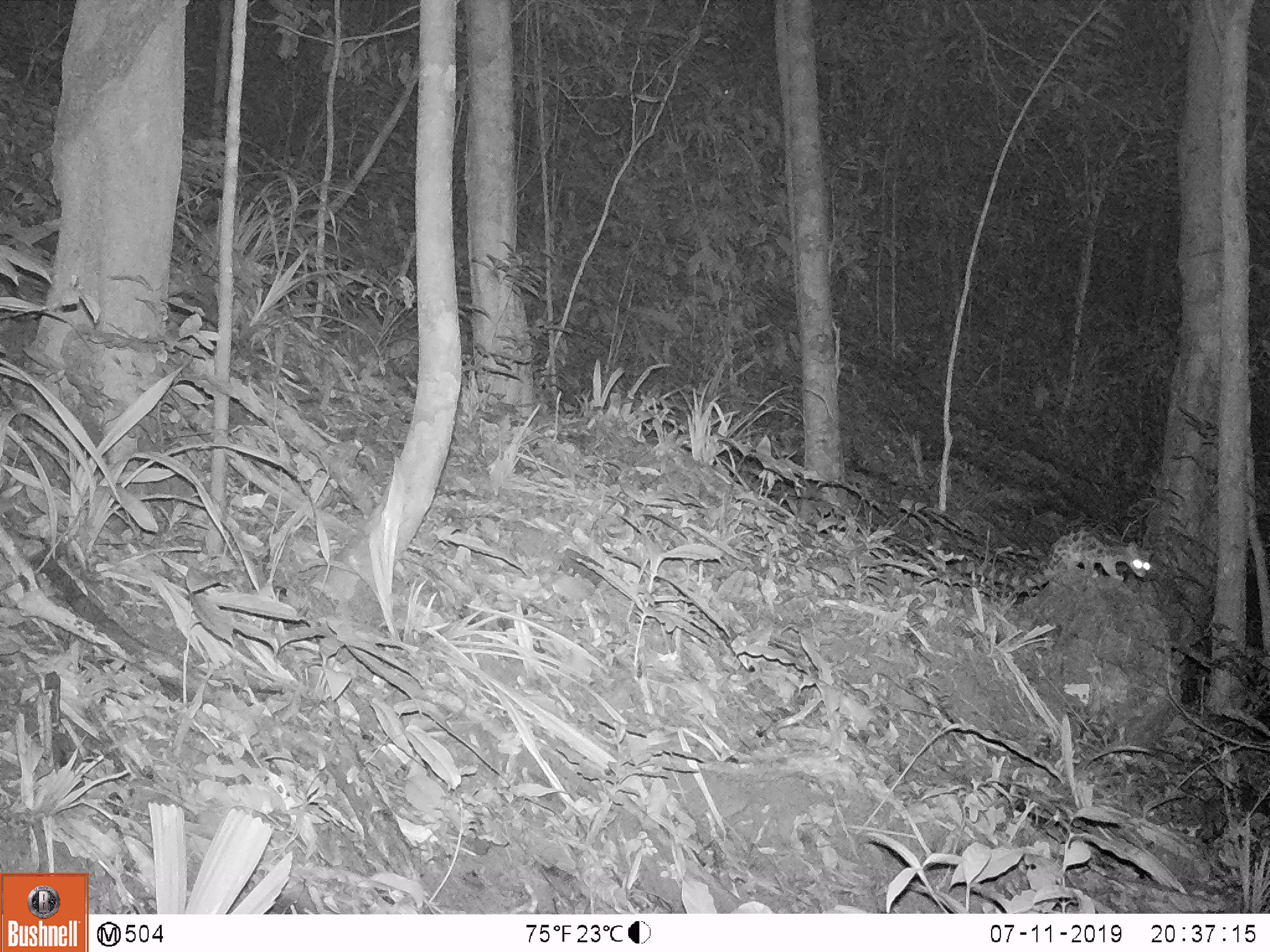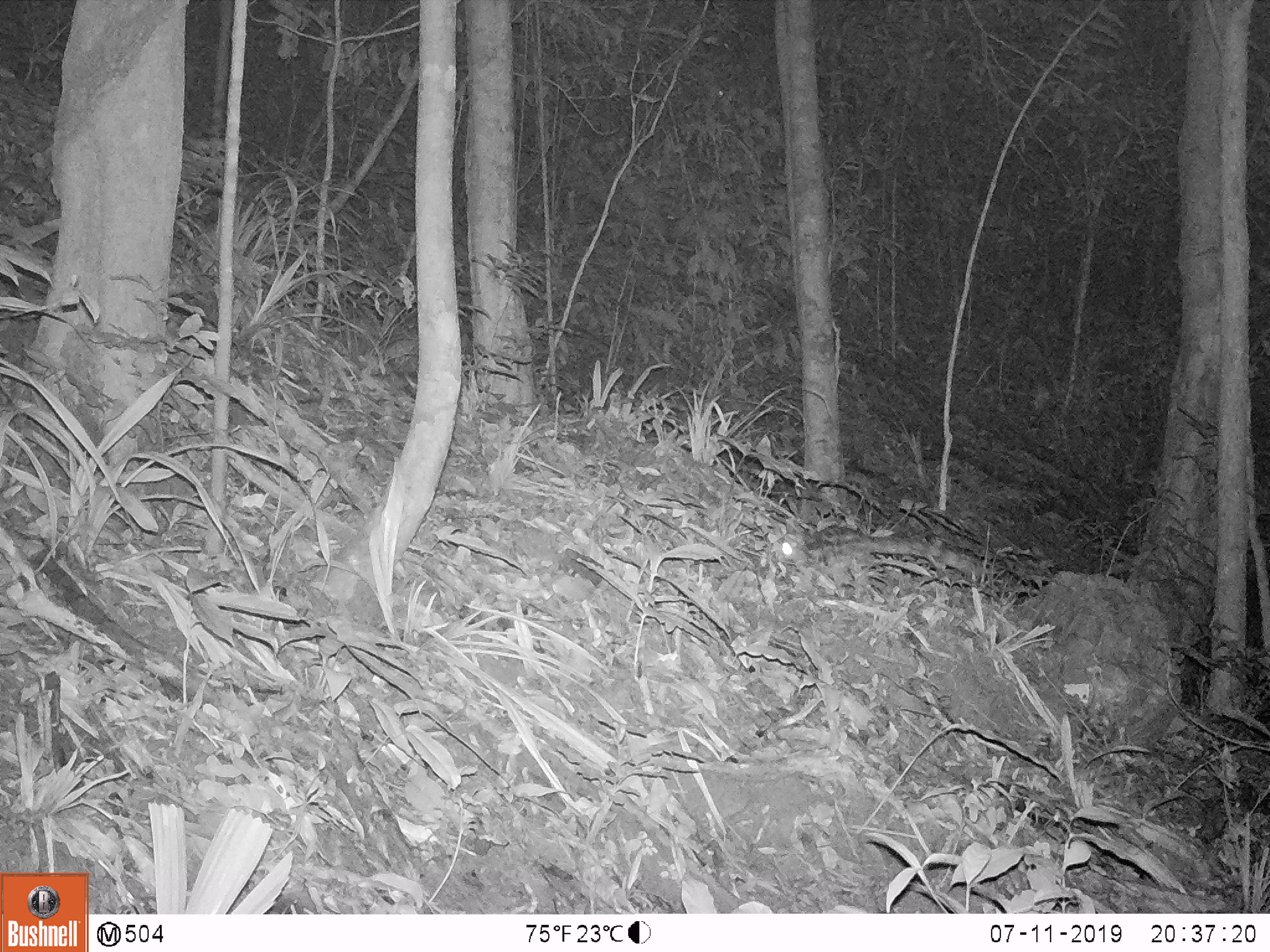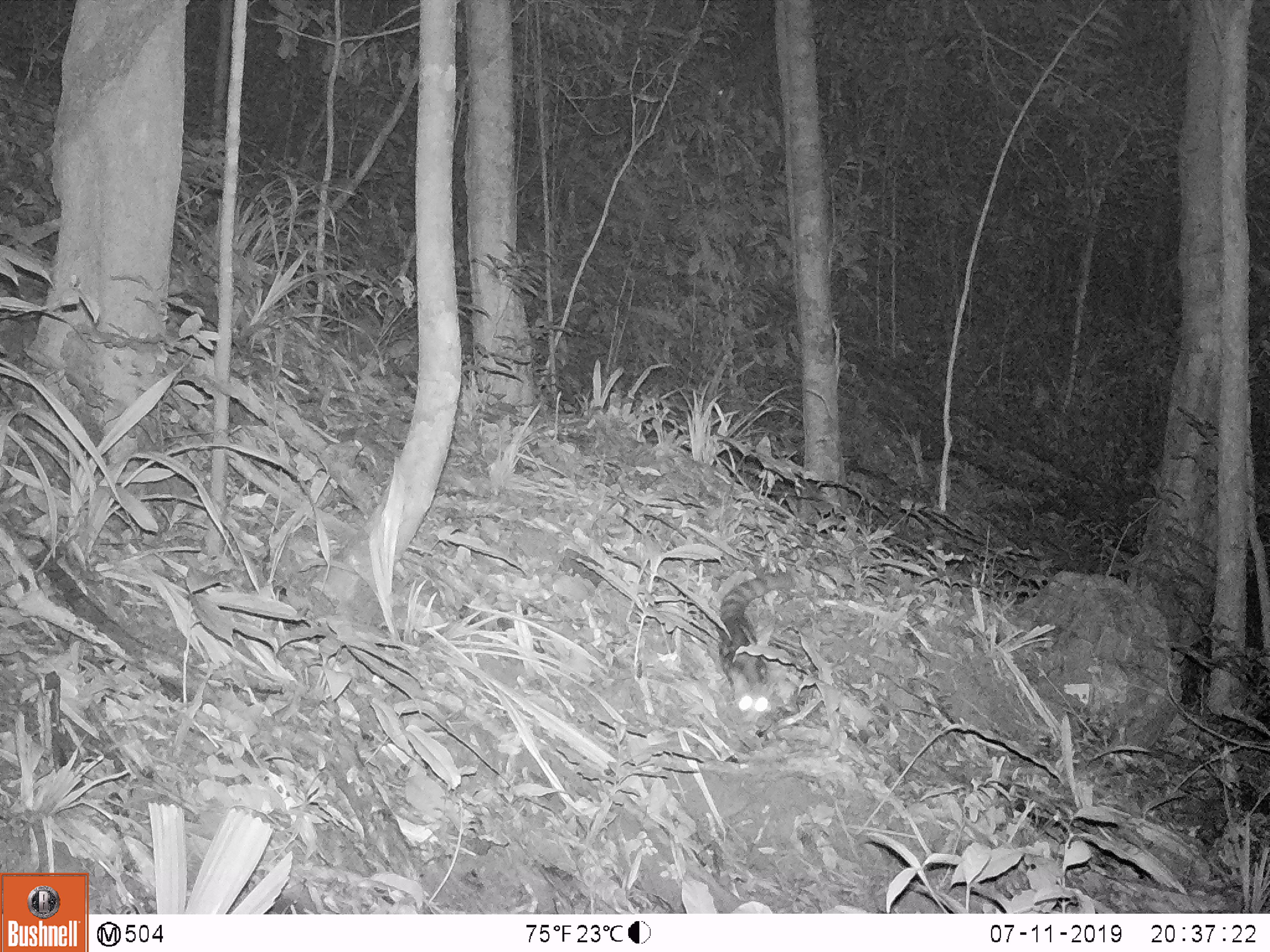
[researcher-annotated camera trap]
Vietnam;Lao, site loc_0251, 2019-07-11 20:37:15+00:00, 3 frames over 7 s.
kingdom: Animalia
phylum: Chordata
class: Mammalia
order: Carnivora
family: Prionodontidae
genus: Prionodon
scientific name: Prionodon pardicolor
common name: spotted linsang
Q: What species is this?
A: Spotted linsang (Prionodon pardicolor).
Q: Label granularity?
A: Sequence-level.